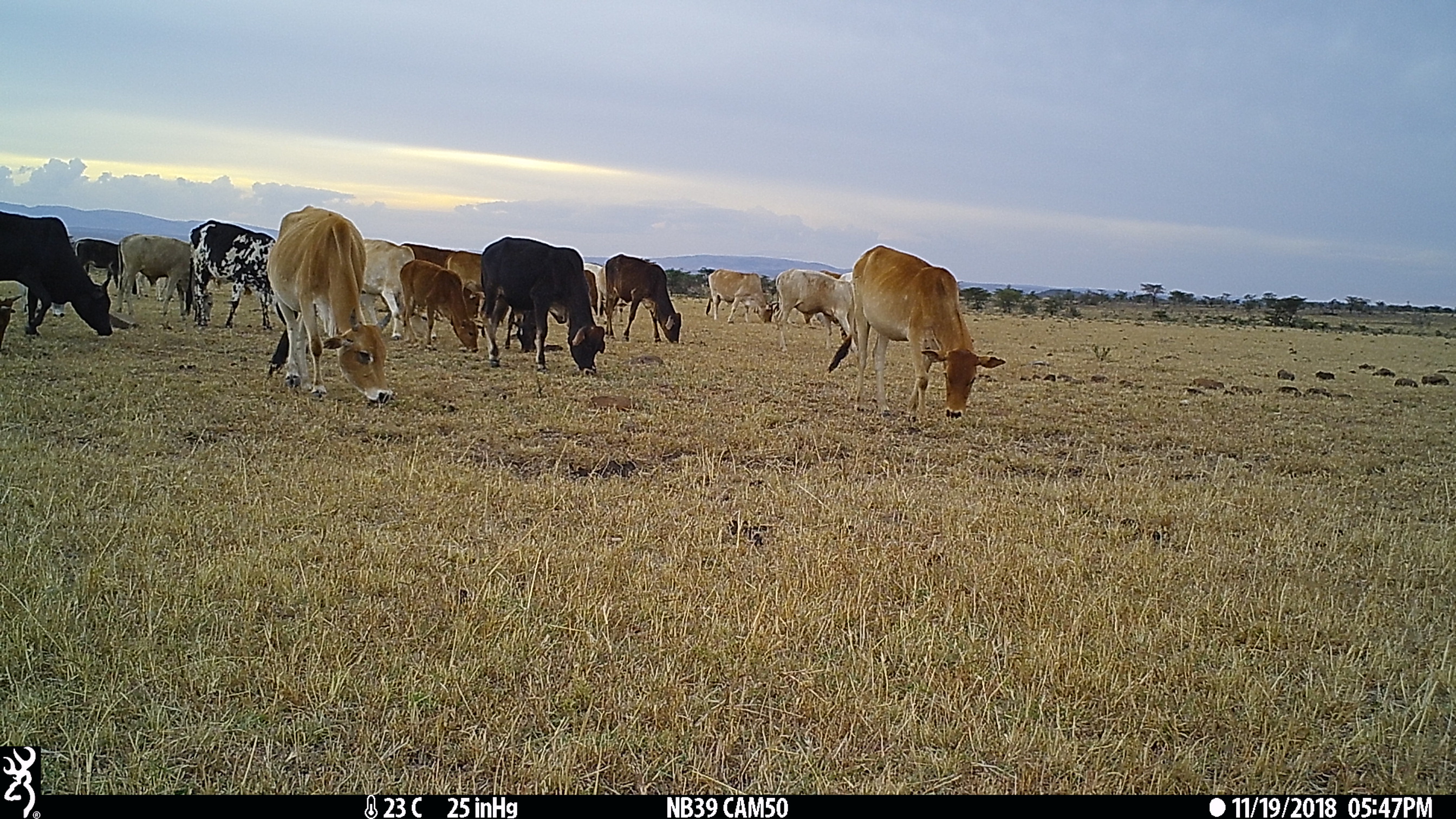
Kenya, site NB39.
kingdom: Animalia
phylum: Chordata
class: Mammalia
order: Artiodactyla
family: Bovidae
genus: Bos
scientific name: Bos taurus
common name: cattle